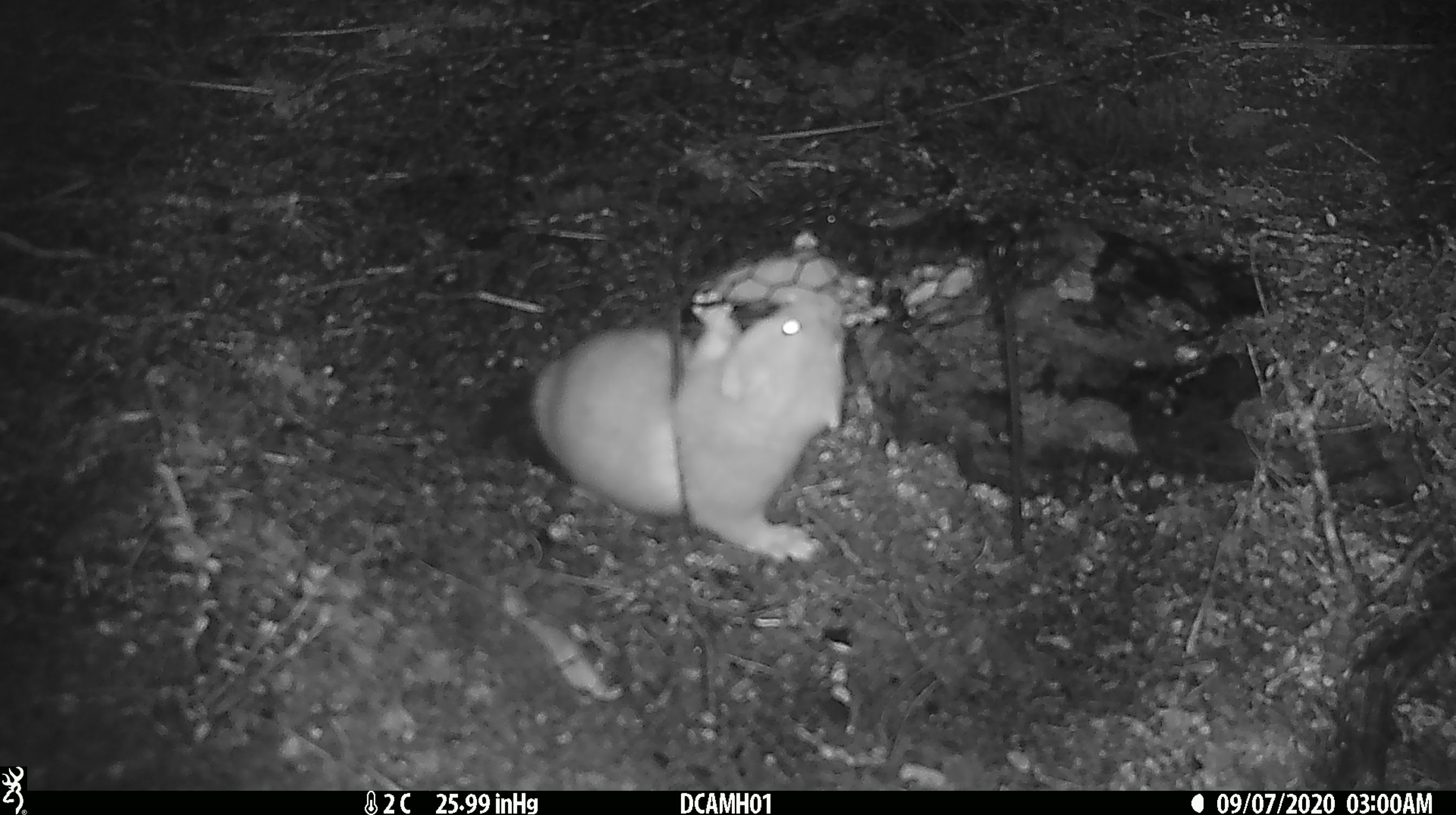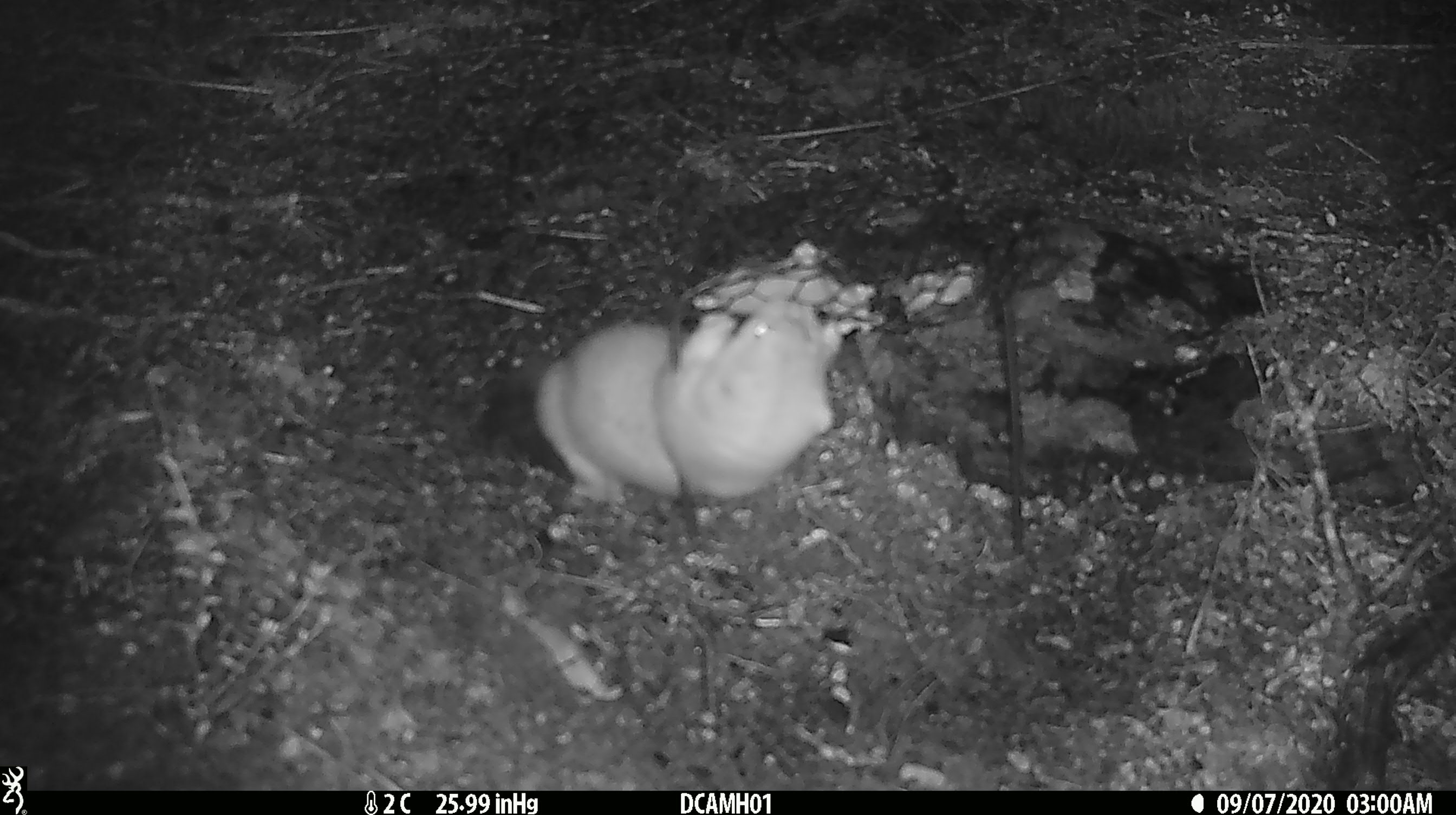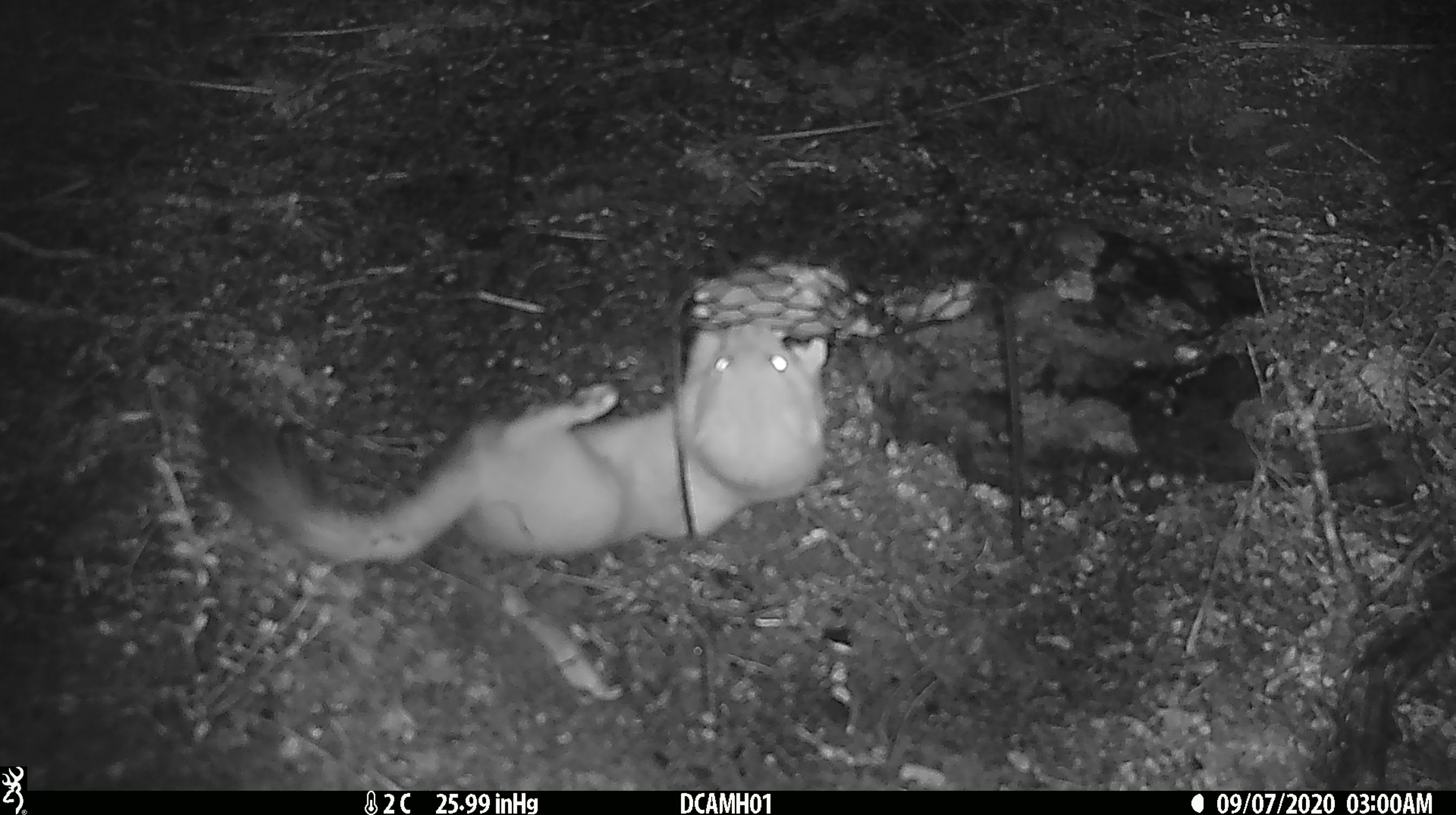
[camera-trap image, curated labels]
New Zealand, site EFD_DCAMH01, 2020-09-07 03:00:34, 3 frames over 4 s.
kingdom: Animalia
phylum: Chordata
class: Mammalia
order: Carnivora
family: Mustelidae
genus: Mustela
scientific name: Mustela erminea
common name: stoat